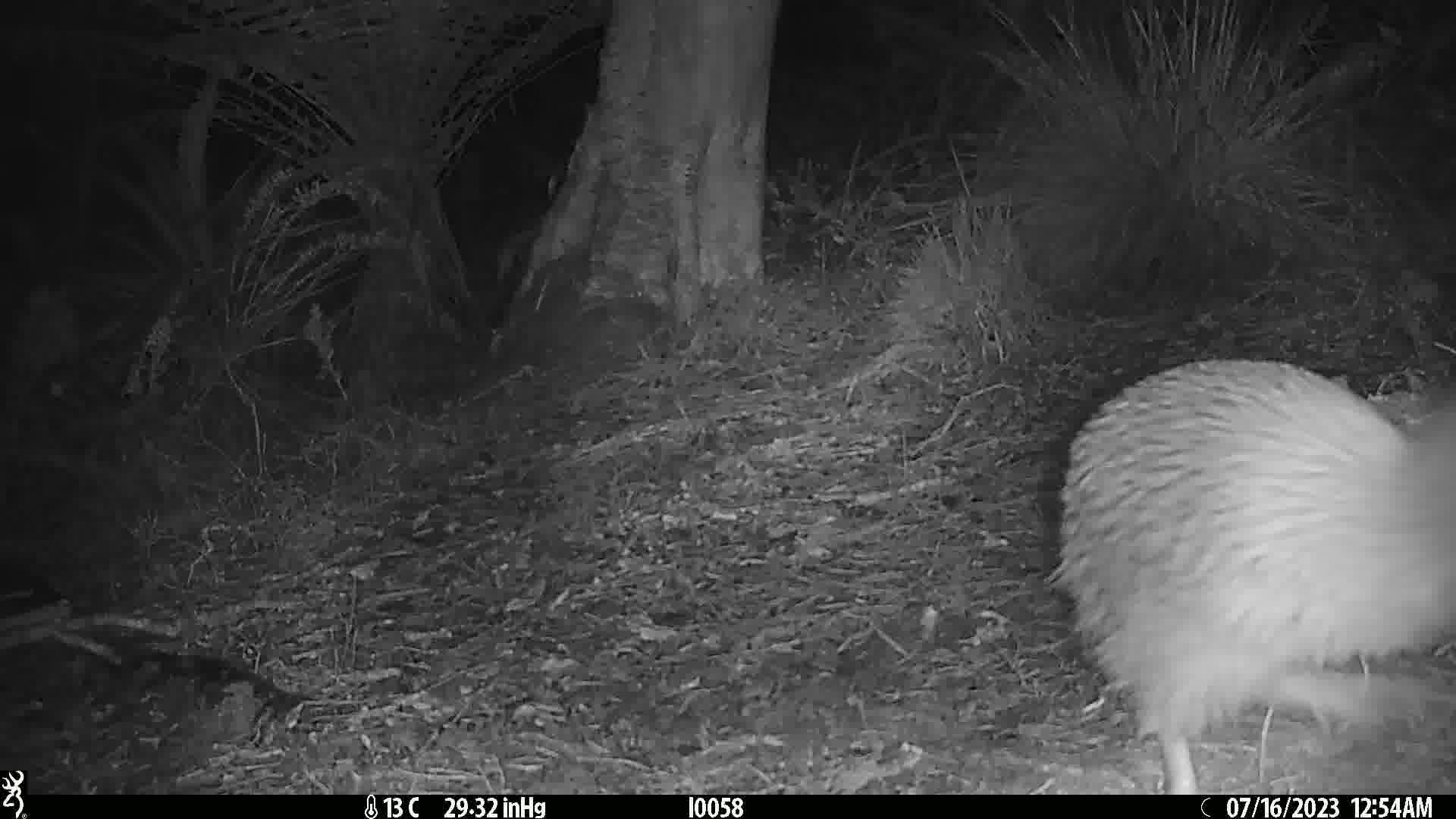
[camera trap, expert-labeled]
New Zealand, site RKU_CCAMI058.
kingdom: Animalia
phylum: Chordata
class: Aves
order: Apterygiformes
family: Apterygidae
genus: Apteryx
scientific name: Apteryx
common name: kiwi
Kiwi (Apteryx).